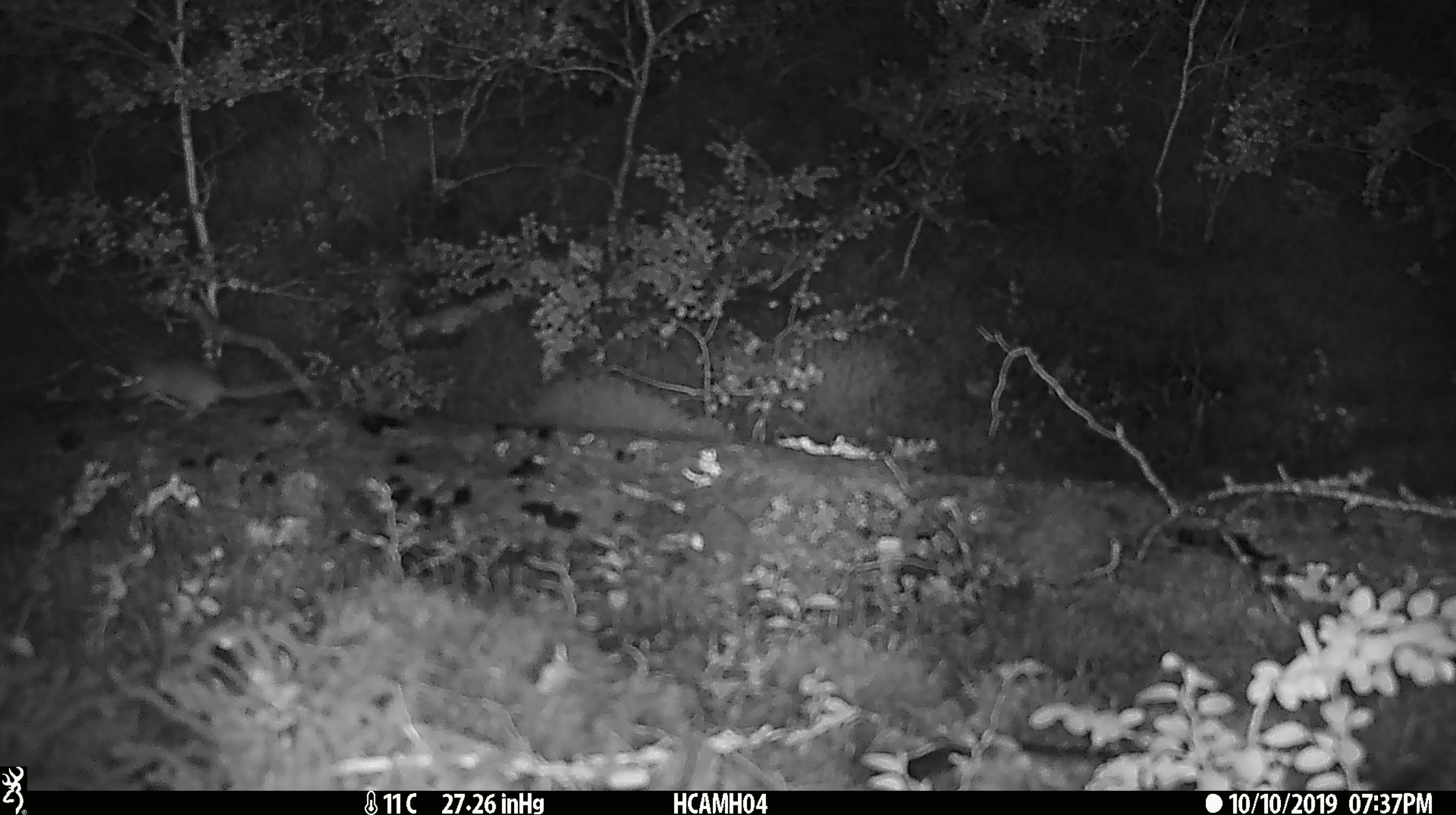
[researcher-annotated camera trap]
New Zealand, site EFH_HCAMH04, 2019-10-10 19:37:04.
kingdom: Animalia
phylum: Chordata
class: Mammalia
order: Rodentia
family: Muridae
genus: Mus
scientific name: Mus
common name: mouse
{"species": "mouse (Mus)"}